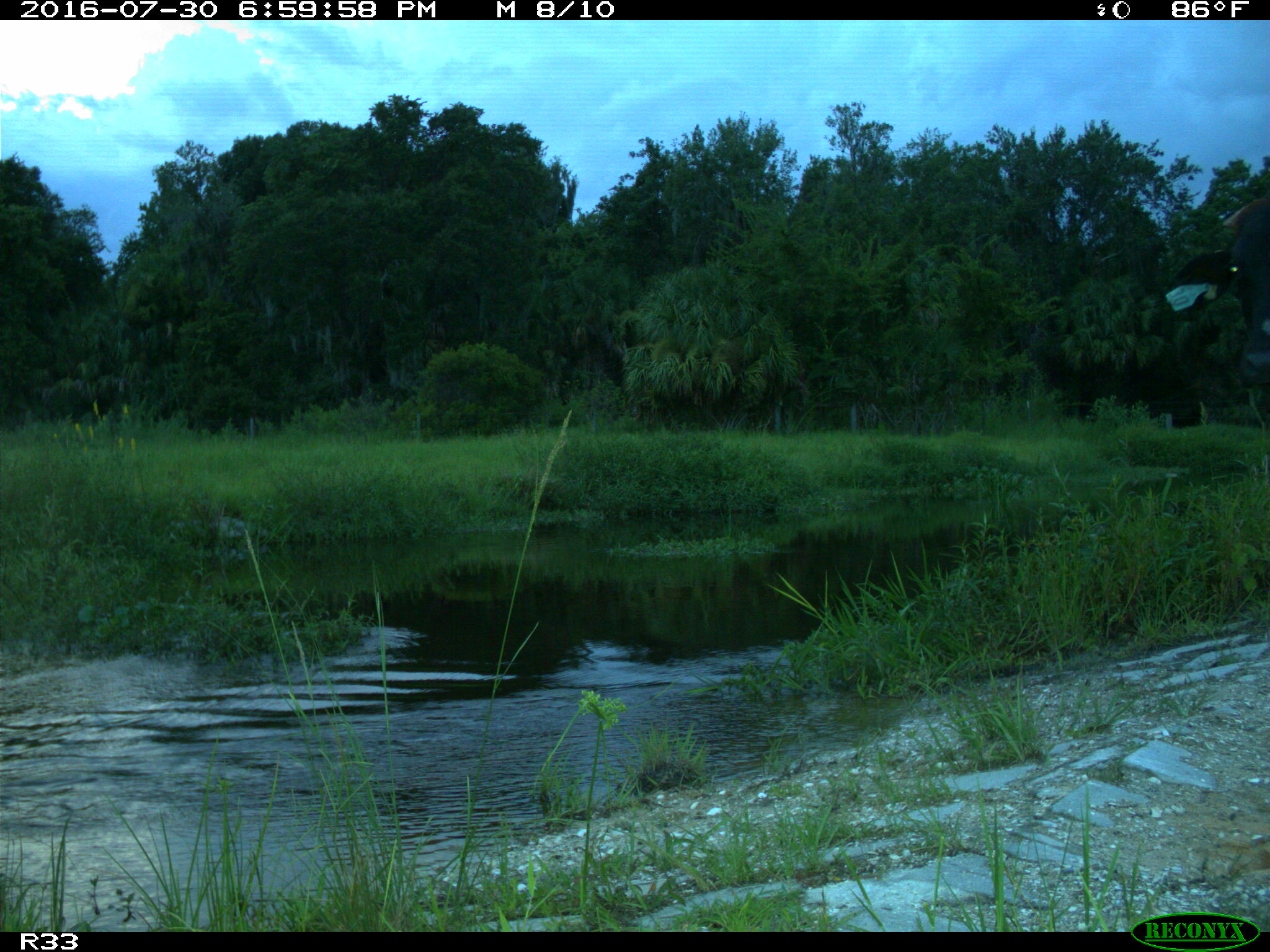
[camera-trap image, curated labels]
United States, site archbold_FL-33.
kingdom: Animalia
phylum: Chordata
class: Mammalia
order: Artiodactyla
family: Bovidae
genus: Bos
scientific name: Bos taurus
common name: domestic cow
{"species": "Bos taurus (domestic cow)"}